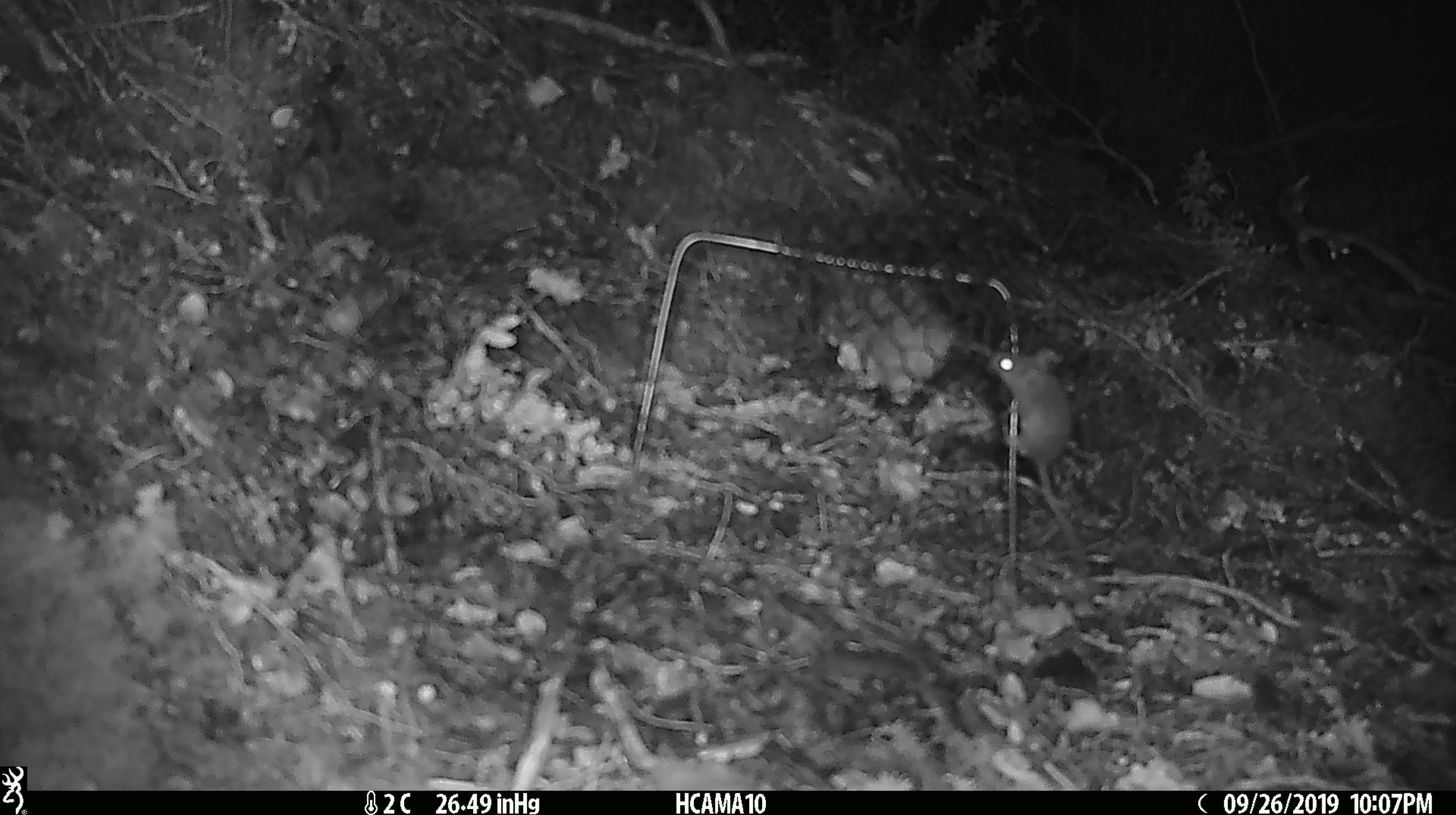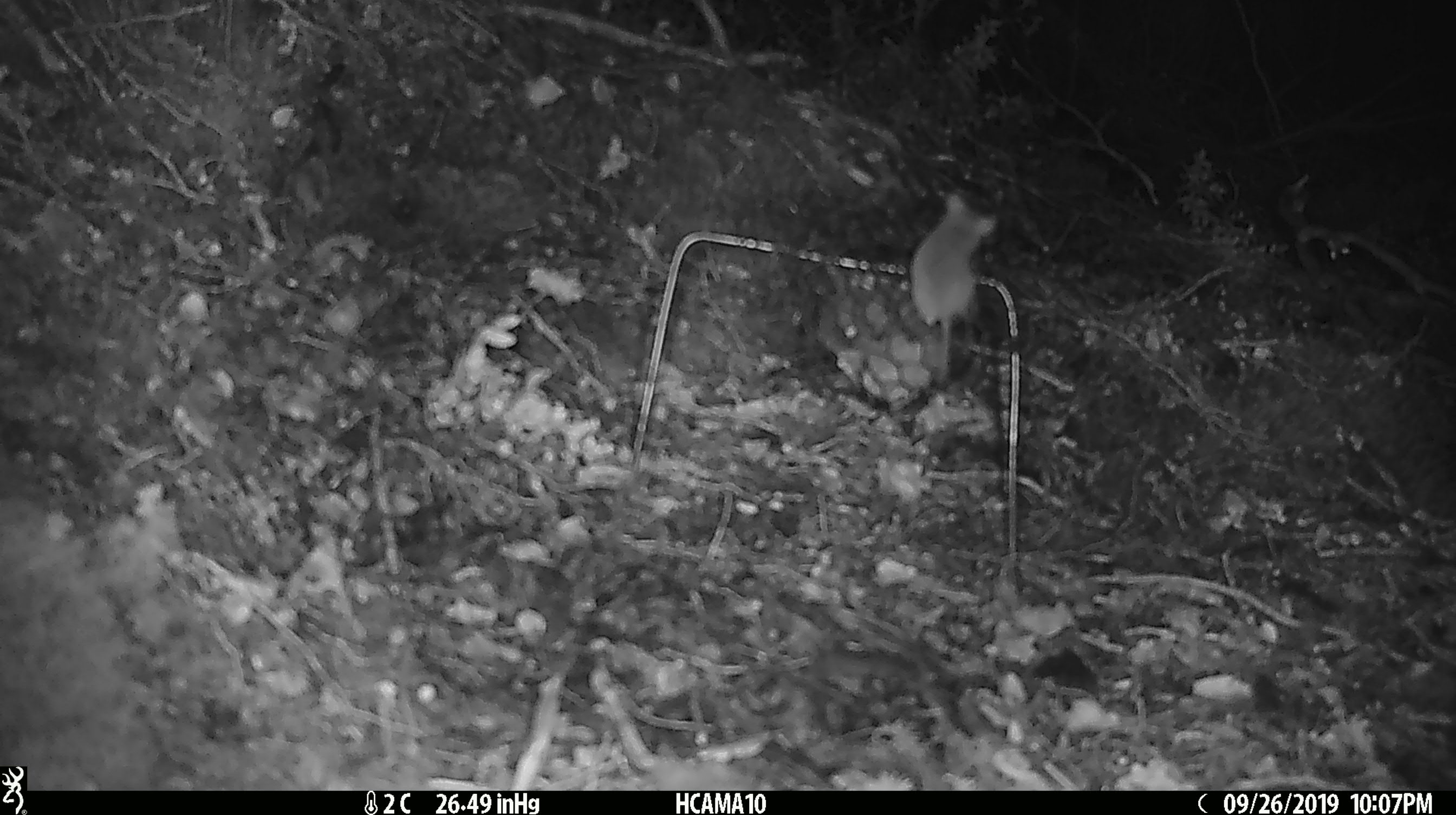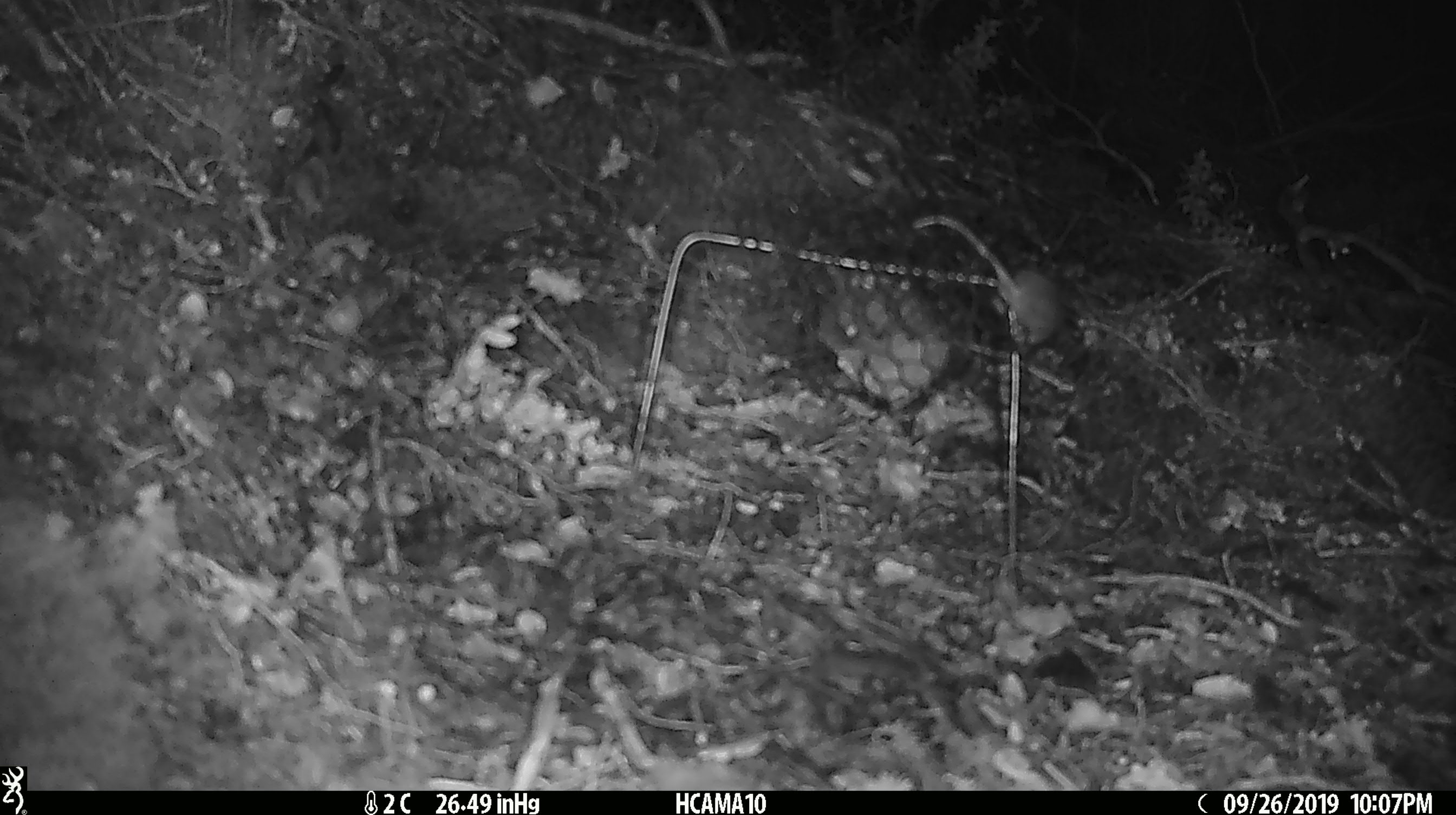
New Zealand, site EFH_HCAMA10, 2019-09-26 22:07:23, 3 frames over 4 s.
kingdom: Animalia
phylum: Chordata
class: Mammalia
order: Rodentia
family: Muridae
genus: Mus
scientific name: Mus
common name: mouse